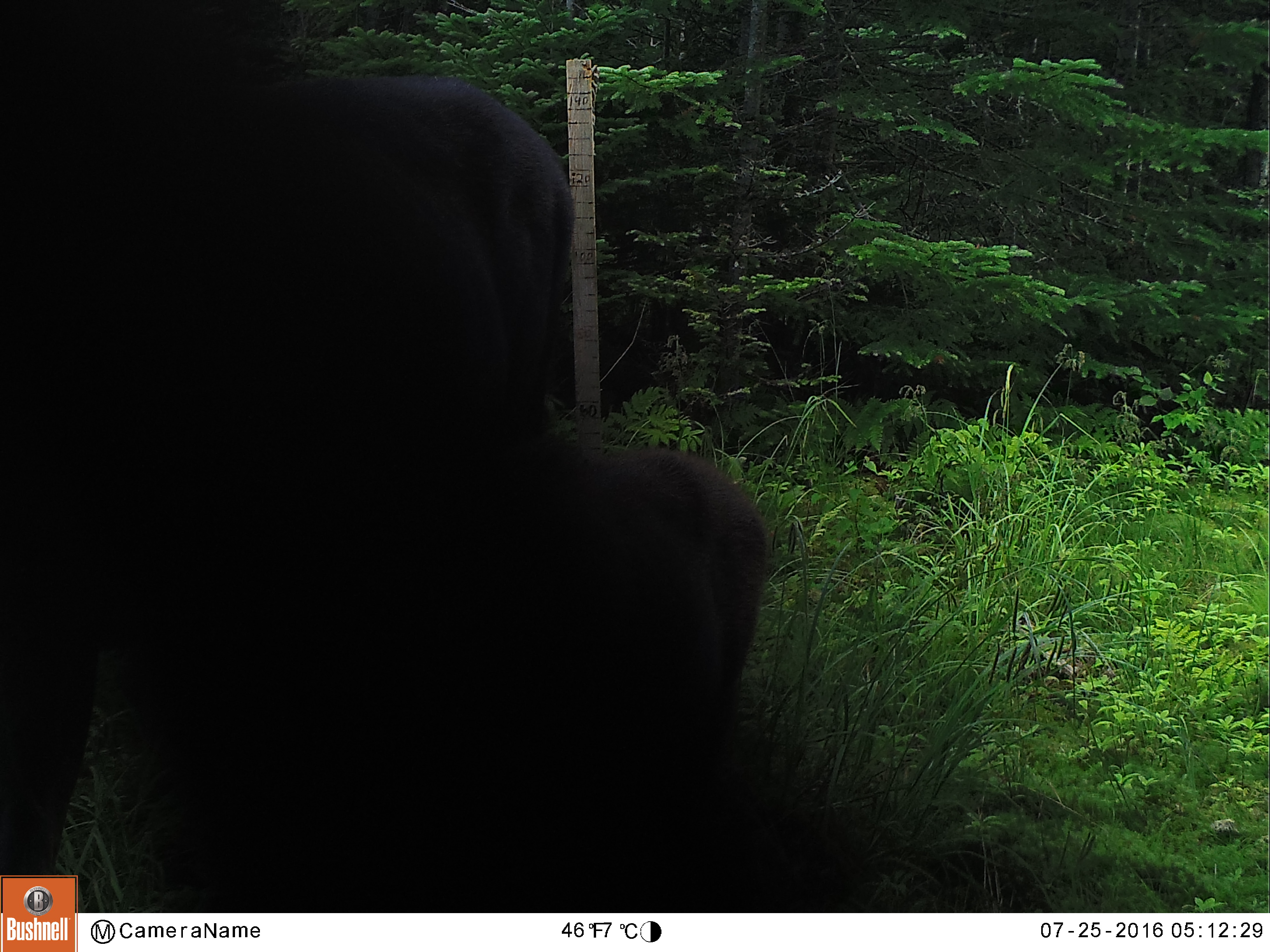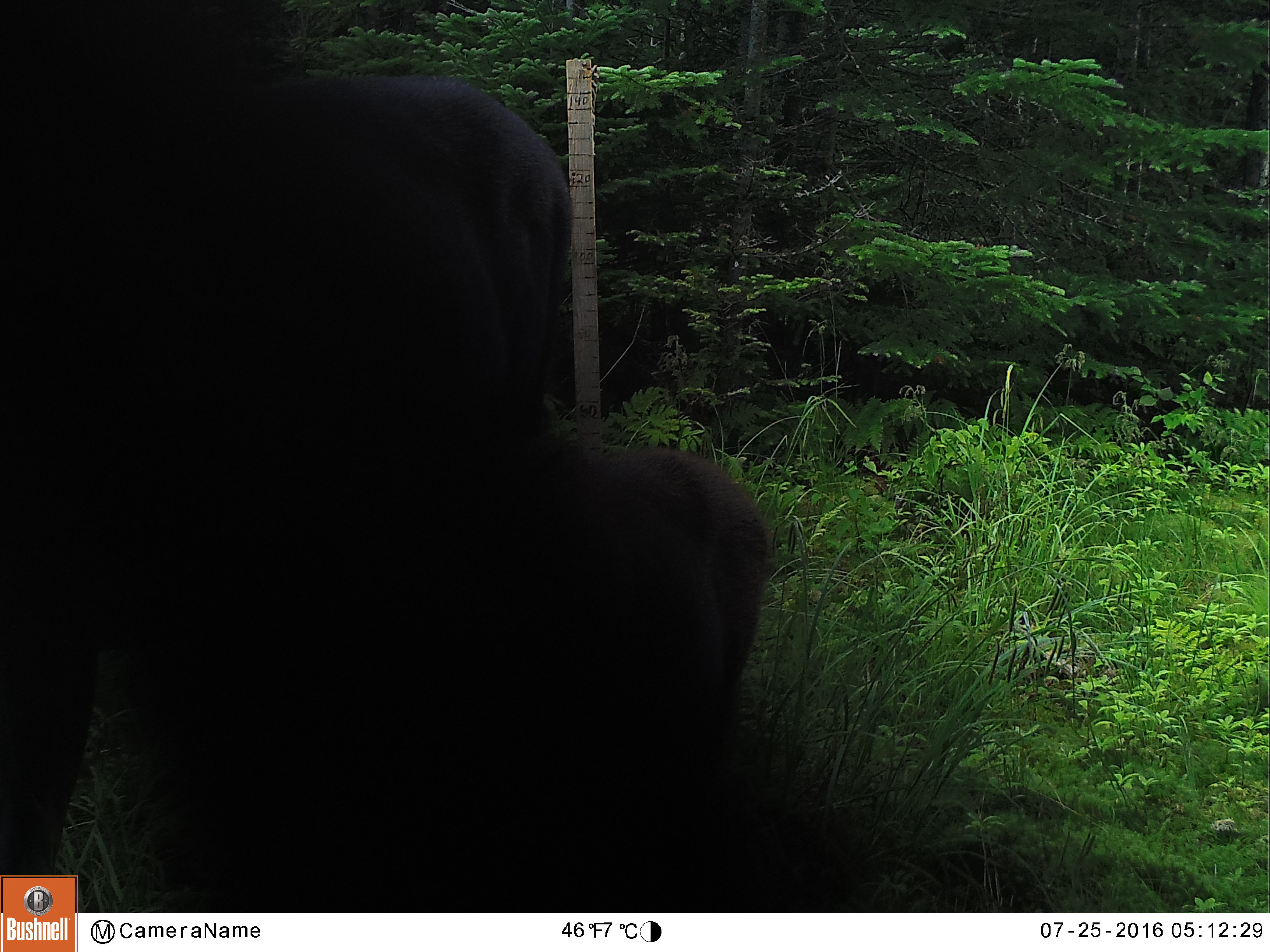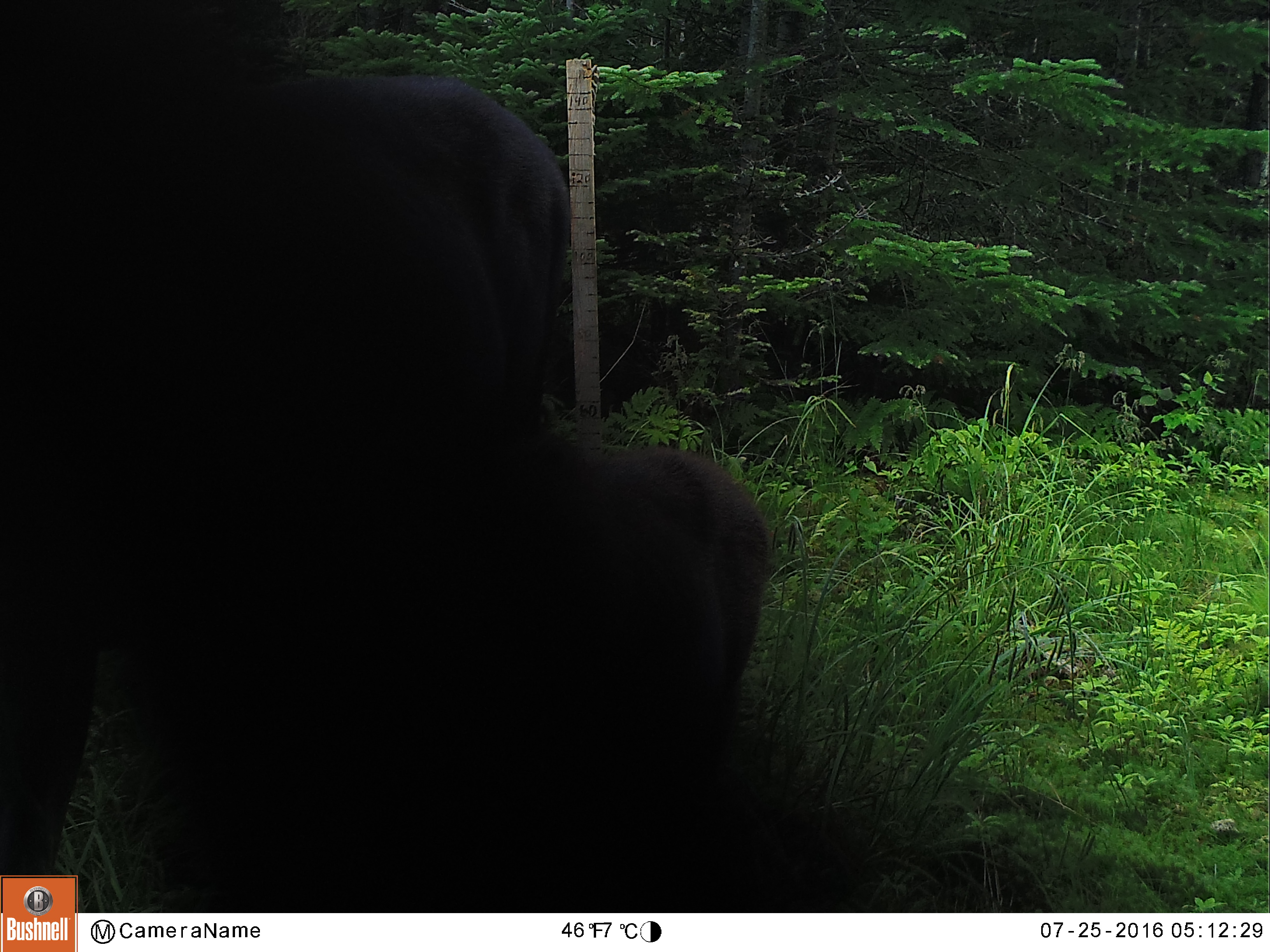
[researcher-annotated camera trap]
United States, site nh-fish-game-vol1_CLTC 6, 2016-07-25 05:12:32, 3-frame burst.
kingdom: Animalia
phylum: Chordata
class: Mammalia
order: Artiodactyla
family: Cervidae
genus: Alces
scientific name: Alces alces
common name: moose